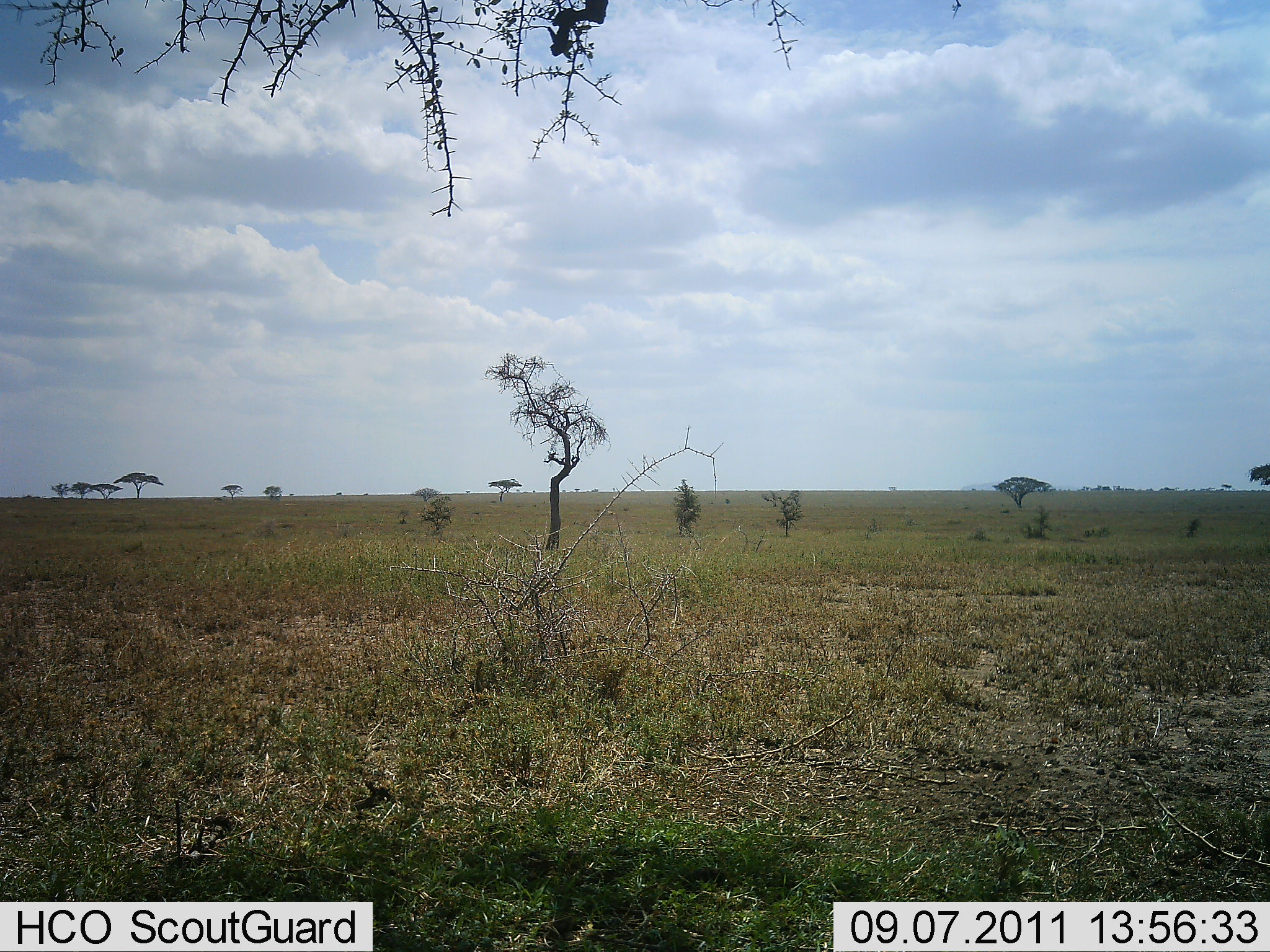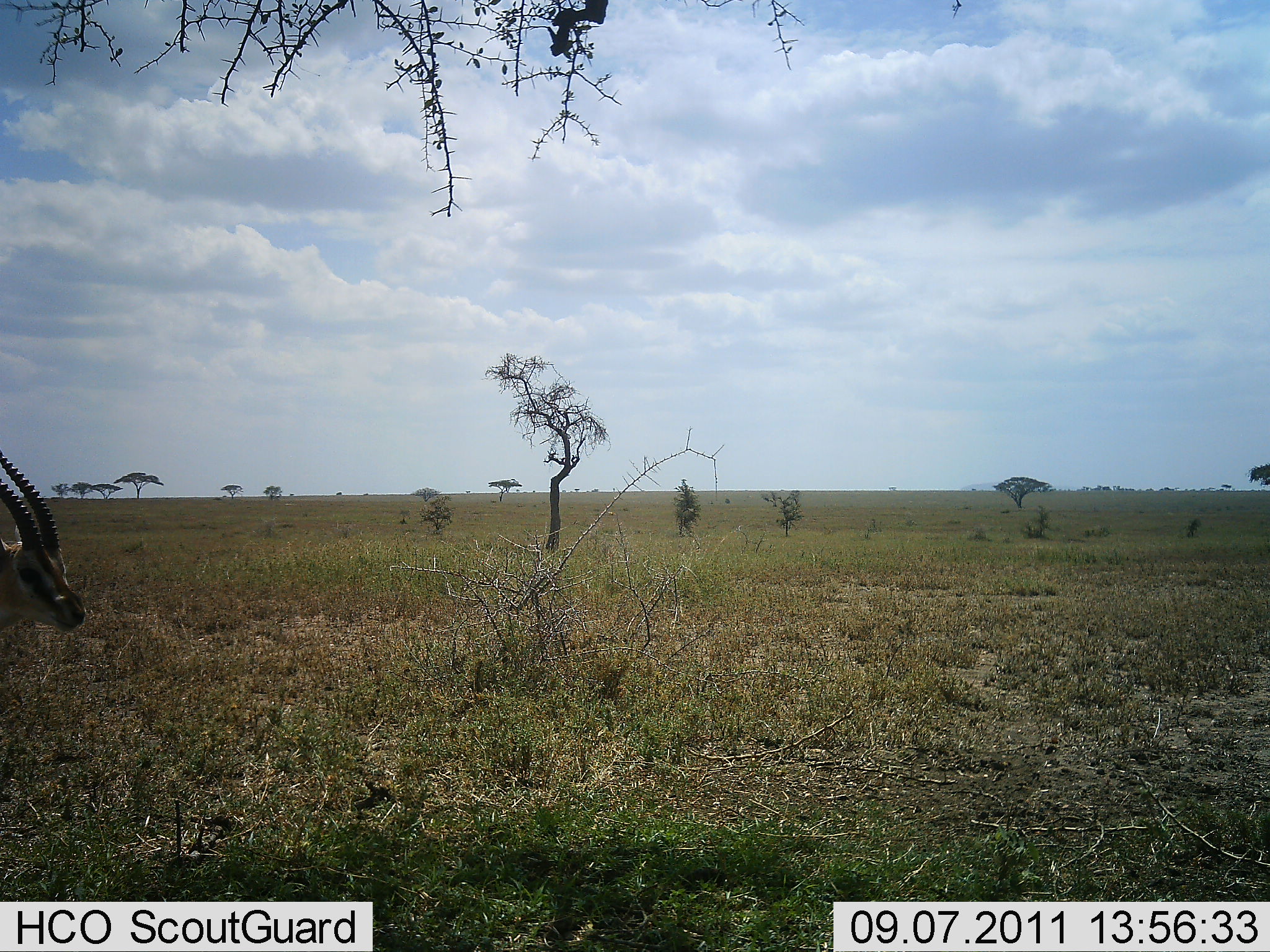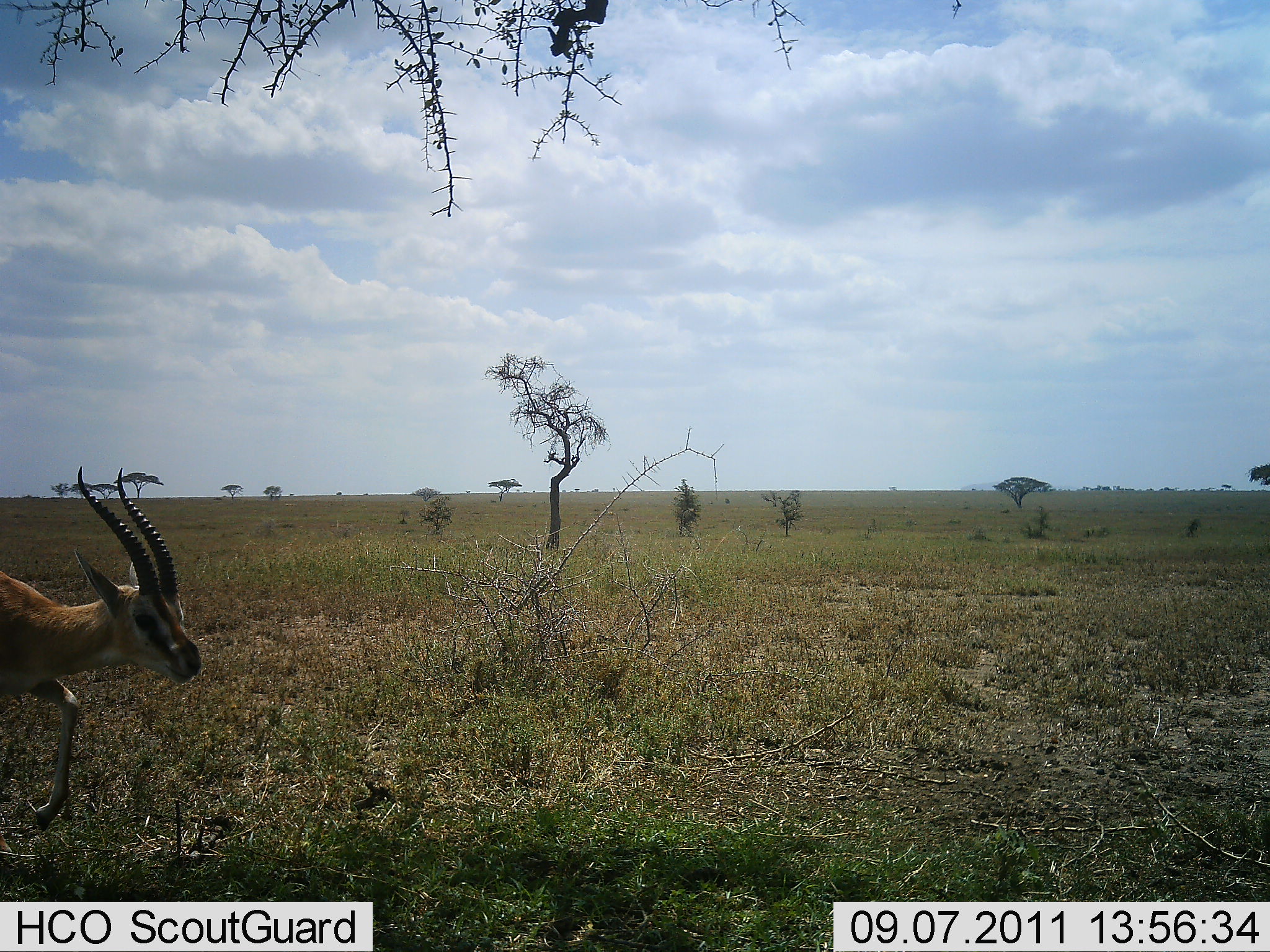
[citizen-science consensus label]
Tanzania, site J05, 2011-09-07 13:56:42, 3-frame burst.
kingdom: Animalia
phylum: Chordata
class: Mammalia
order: Artiodactyla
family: Bovidae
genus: Eudorcas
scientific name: Eudorcas thomsonii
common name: thomson's gazelle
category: gazellethomsons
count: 1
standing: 8%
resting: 0%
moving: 100%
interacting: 0%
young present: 0%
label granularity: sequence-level